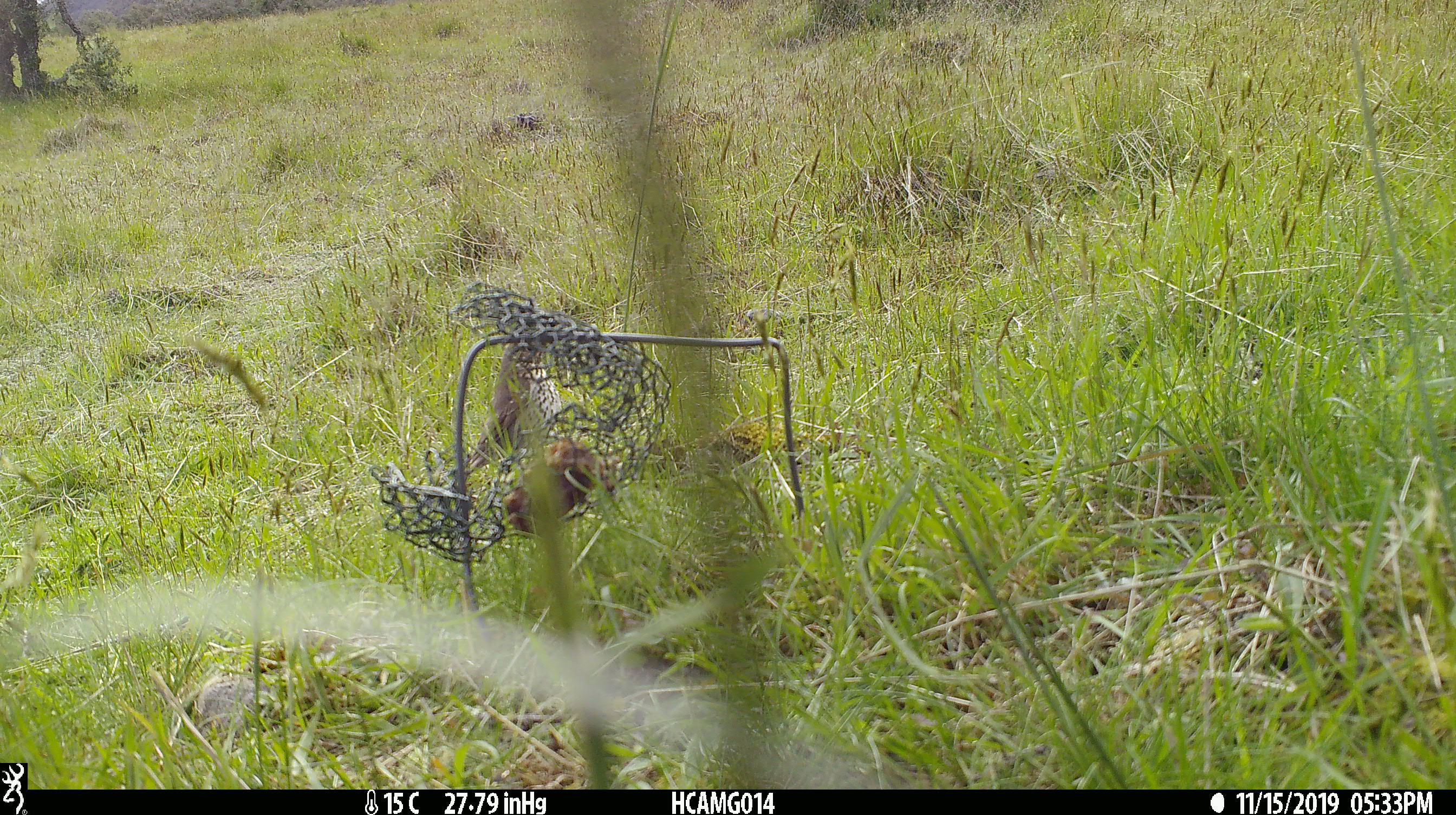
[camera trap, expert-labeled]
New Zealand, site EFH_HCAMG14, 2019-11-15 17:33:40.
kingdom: Animalia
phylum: Chordata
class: Aves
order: Passeriformes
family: Turdidae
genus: Turdus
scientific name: Turdus philomelos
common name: song thrush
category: thrush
Thrush (song thrush) (Turdus philomelos).